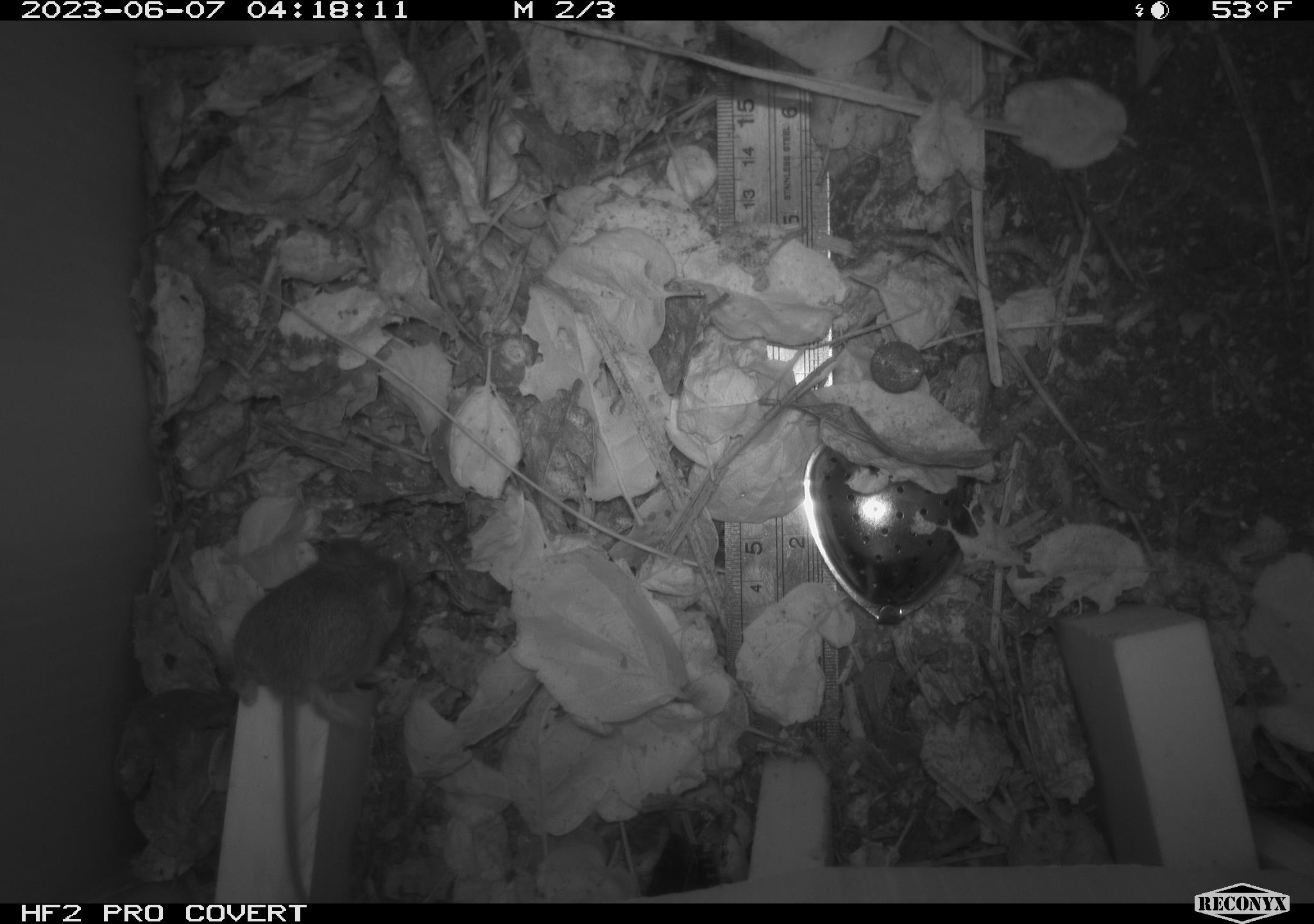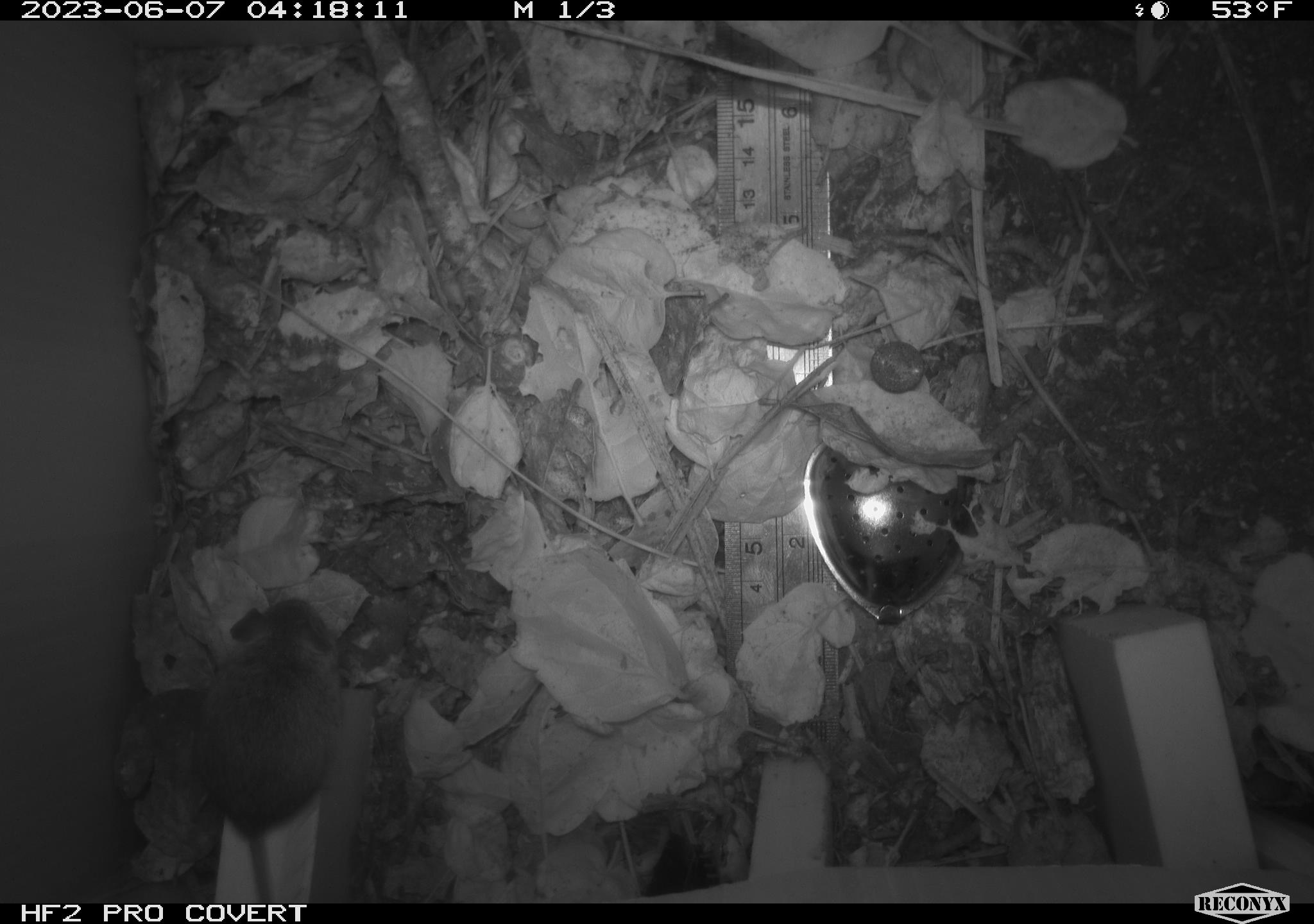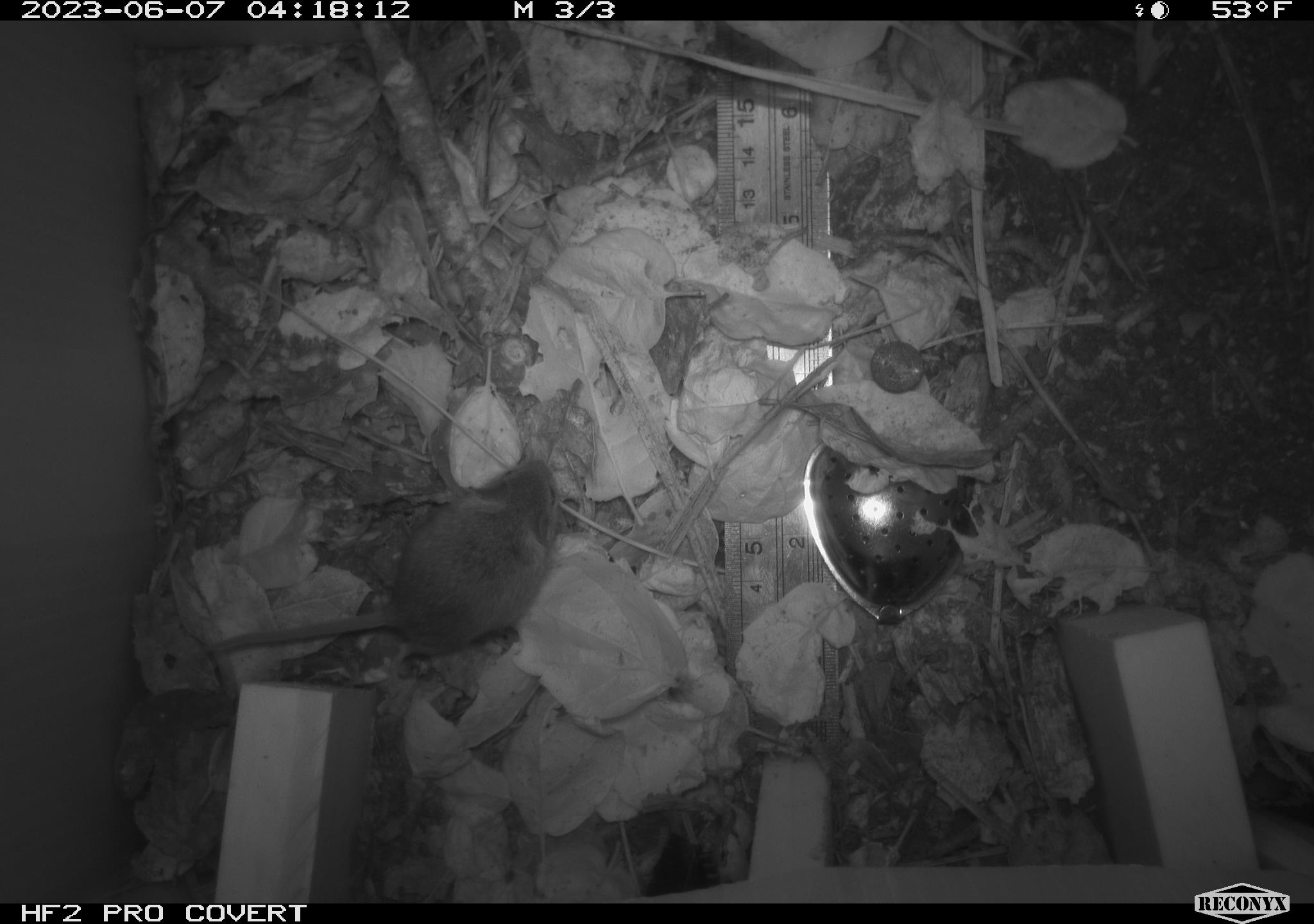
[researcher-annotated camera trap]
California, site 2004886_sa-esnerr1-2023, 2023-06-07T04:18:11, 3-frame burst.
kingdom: Animalia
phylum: Chordata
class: Mammalia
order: Rodentia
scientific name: Rodentia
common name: rodent